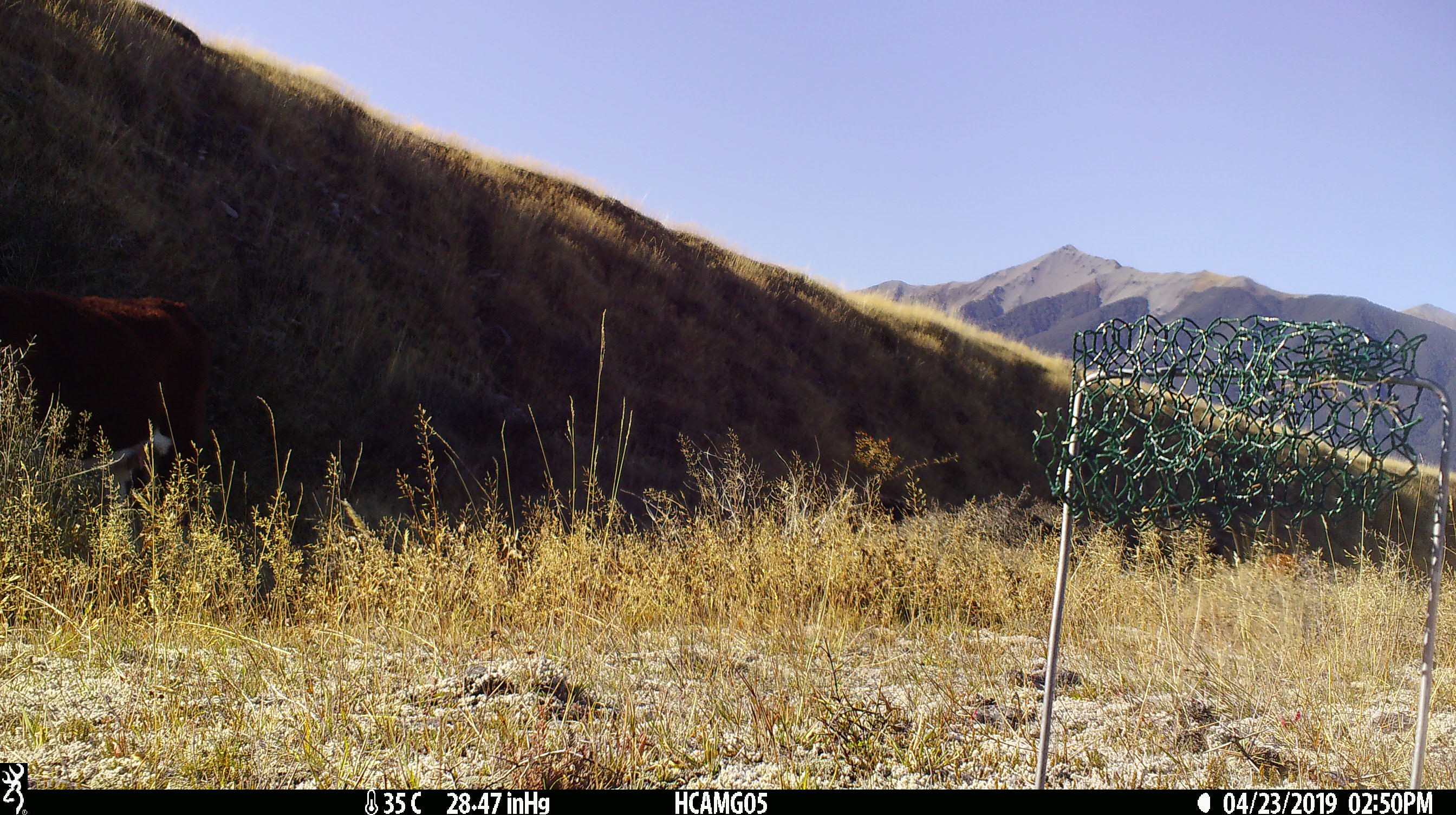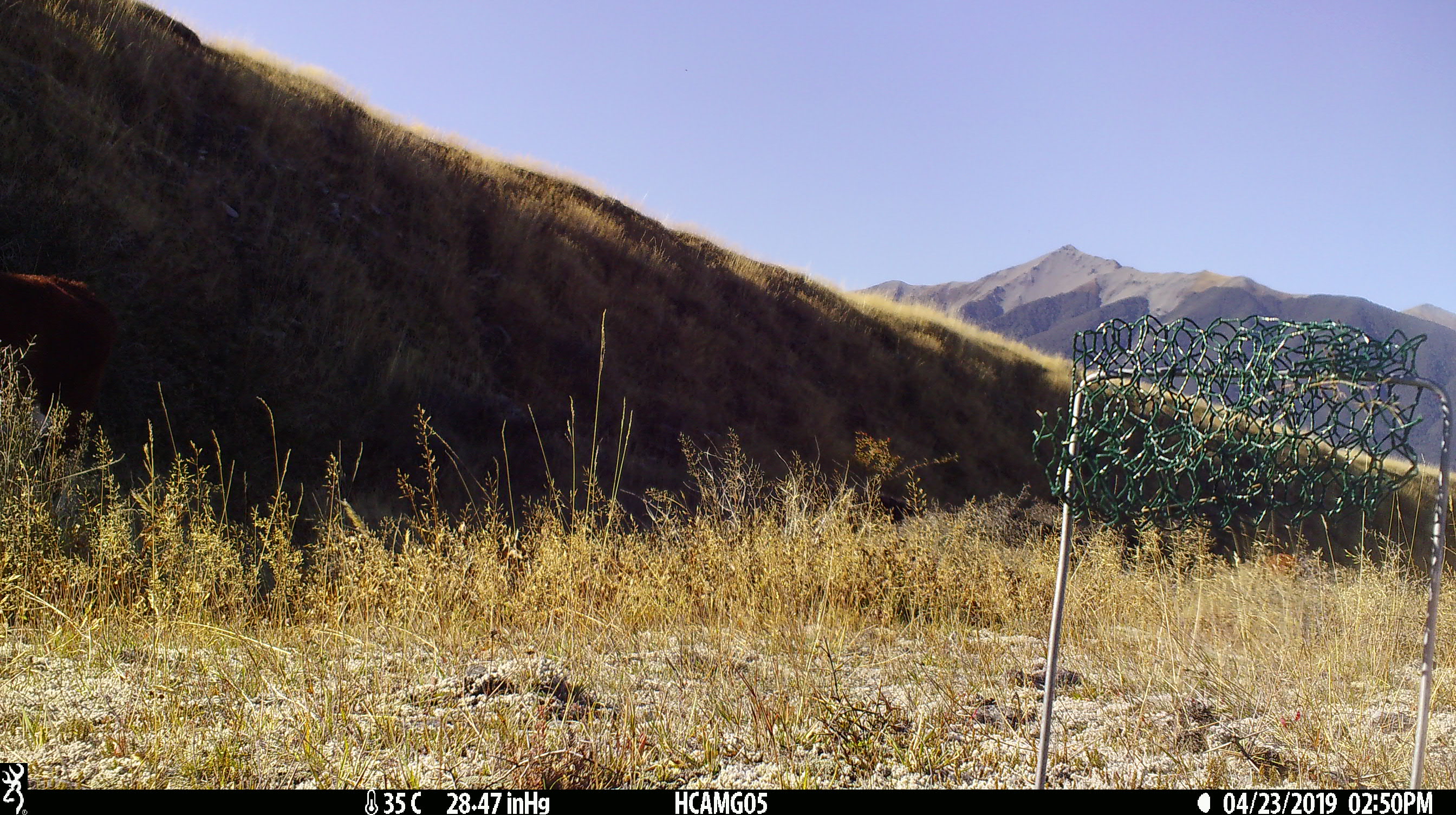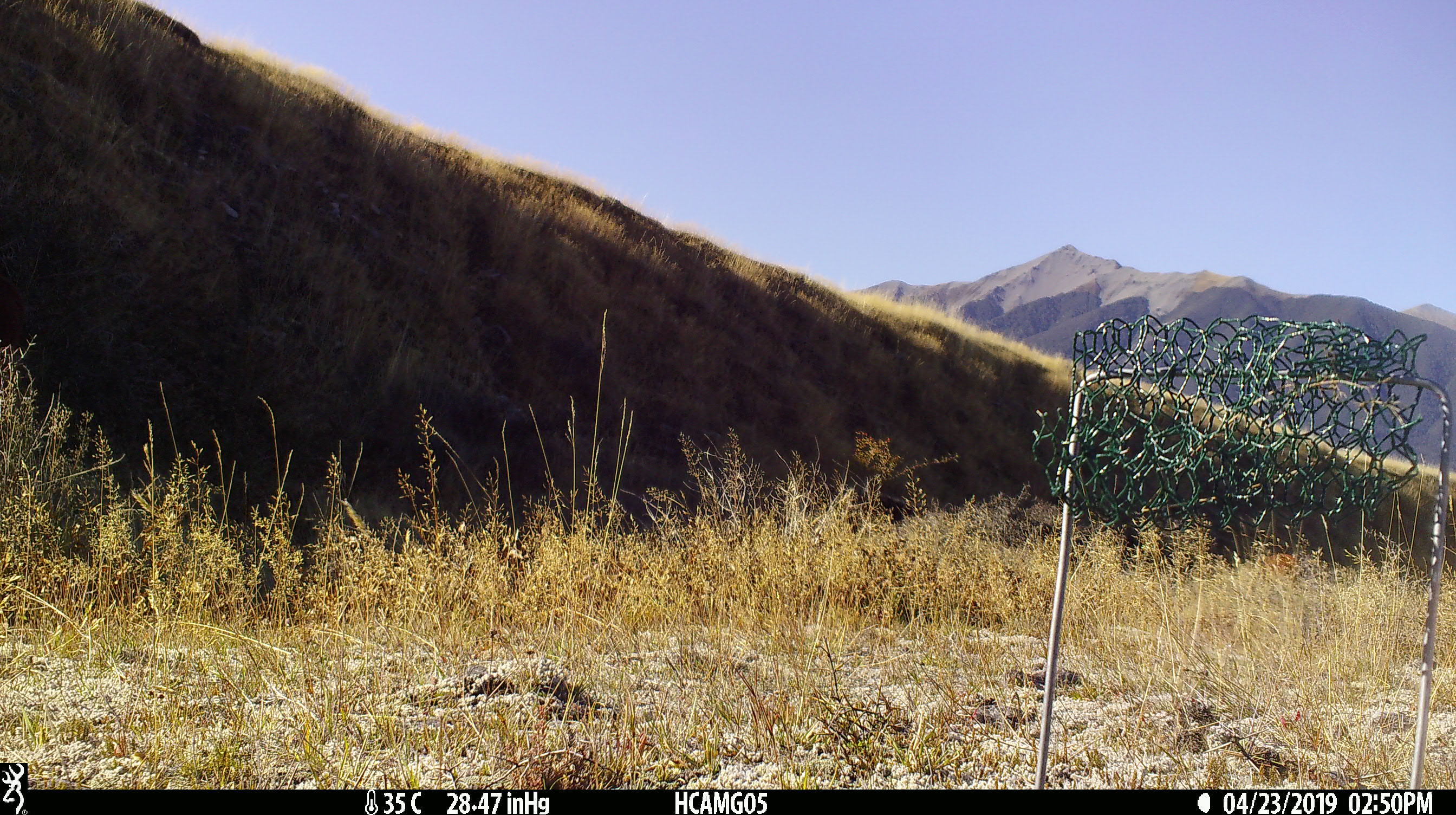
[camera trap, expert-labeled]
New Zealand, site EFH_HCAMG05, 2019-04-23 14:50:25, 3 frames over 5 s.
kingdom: Animalia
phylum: Chordata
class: Mammalia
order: Artiodactyla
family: Bovidae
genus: Bos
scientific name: Bos taurus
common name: domestic cow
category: cow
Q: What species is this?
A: Cow (domestic cow) (Bos taurus).